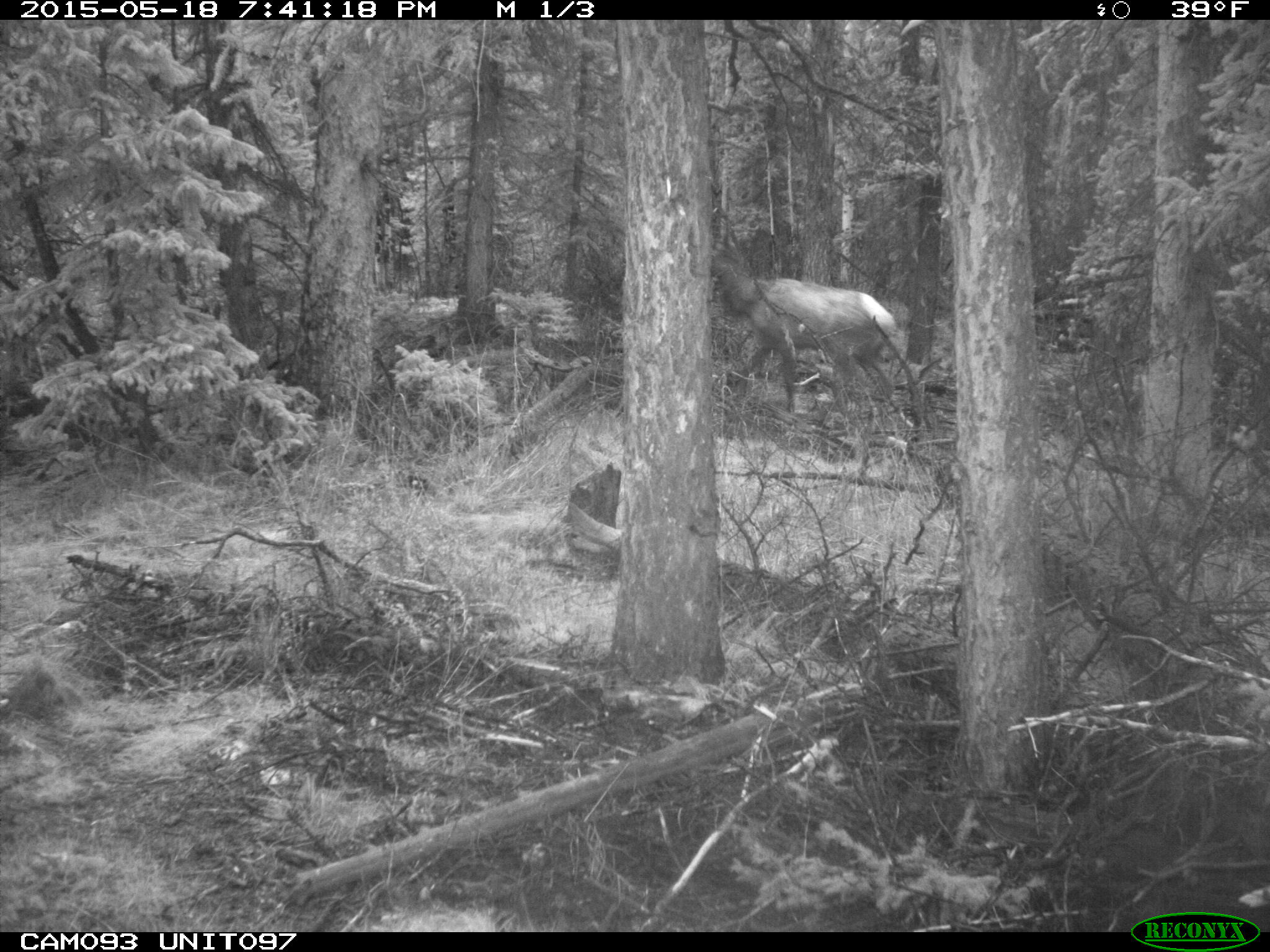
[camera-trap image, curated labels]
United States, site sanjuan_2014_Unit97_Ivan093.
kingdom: Animalia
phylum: Chordata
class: Mammalia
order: Artiodactyla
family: Cervidae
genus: Cervus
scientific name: Cervus elaphus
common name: red deer